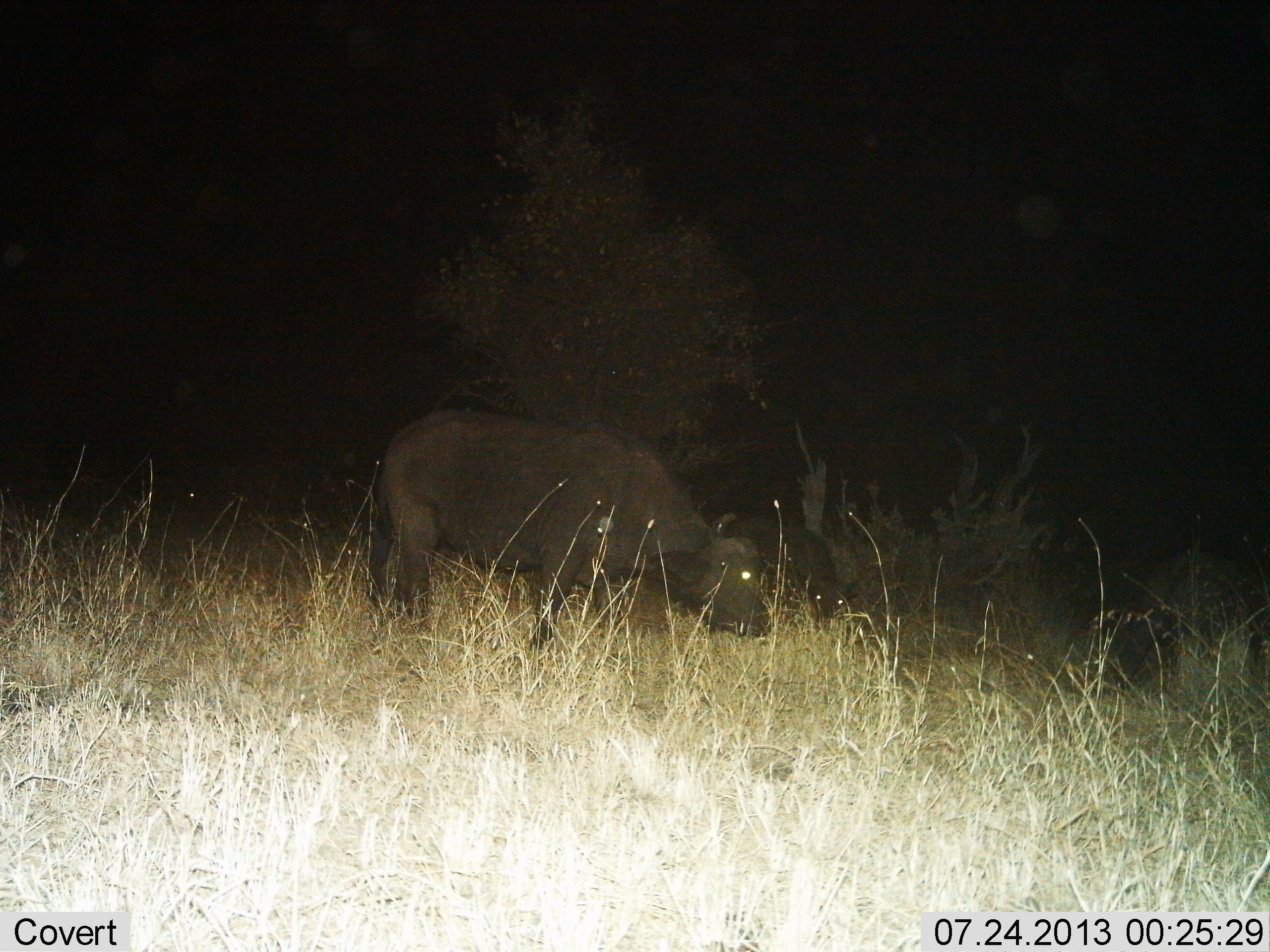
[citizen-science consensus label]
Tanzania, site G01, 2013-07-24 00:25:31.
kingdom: Animalia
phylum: Chordata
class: Mammalia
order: Artiodactyla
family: Bovidae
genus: Syncerus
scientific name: Syncerus caffer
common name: cape buffalo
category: buffalo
Buffalo (cape buffalo) (Syncerus caffer), count 1. Behavior (volunteer vote fractions): standing 40%, resting 0%, moving 20%, interacting 0%. Young present (vote fraction): 10%. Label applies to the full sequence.